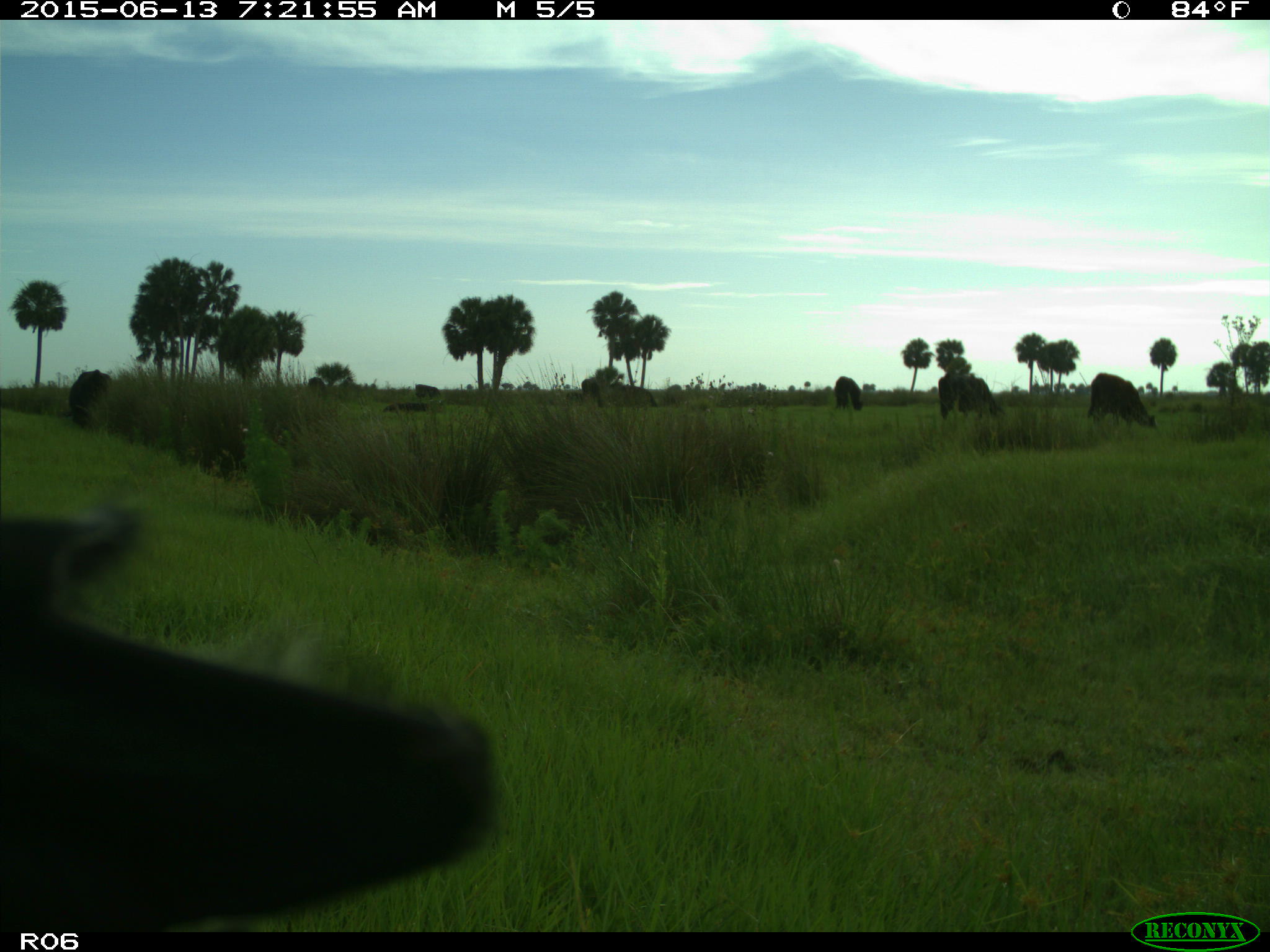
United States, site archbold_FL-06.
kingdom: Animalia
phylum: Chordata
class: Mammalia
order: Artiodactyla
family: Bovidae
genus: Bos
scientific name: Bos taurus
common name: domestic cow